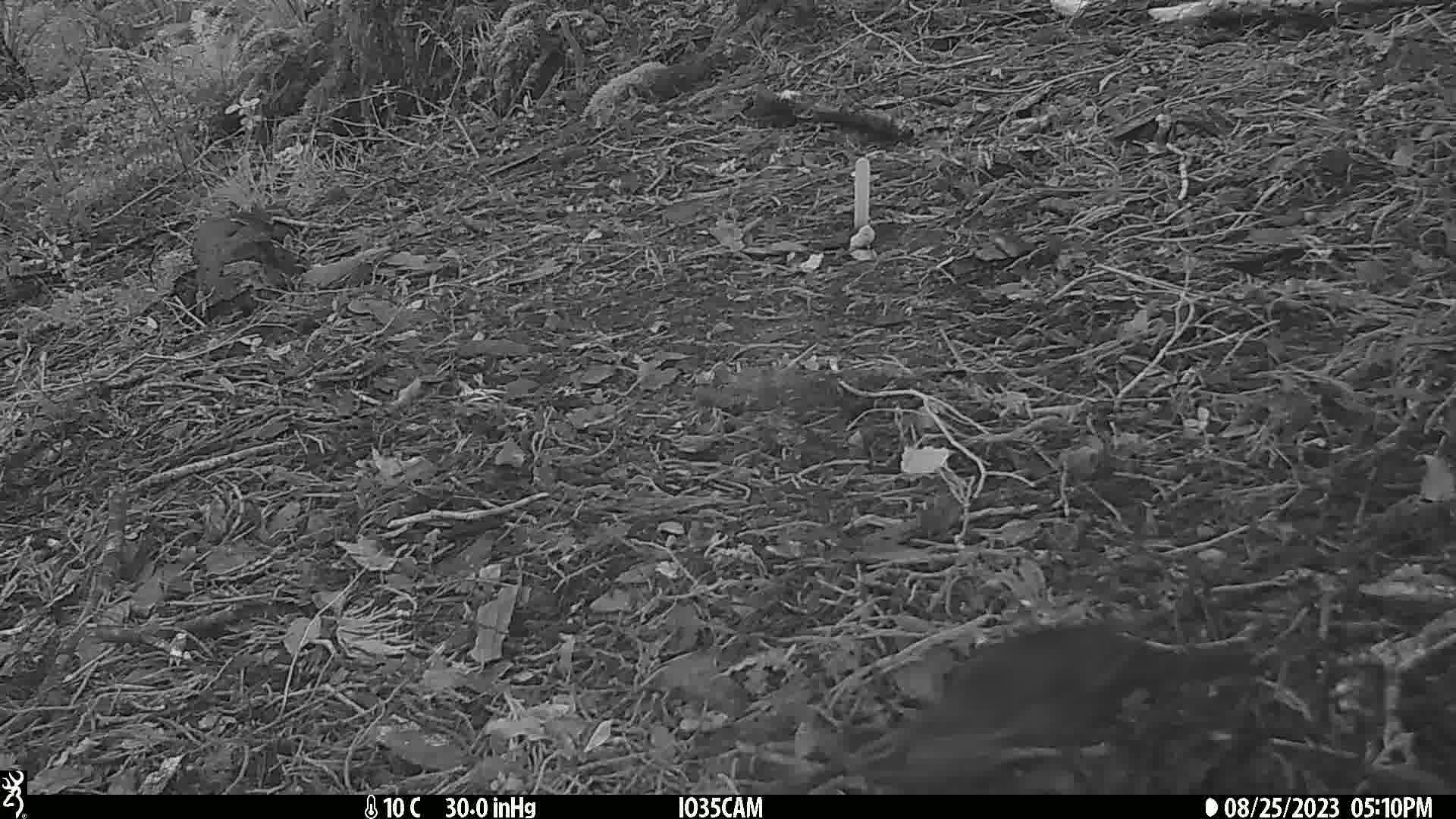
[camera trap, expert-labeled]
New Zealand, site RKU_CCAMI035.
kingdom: Animalia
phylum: Chordata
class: Aves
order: Passeriformes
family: Turdidae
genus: Turdus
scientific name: Turdus merula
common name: eurasian blackbird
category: blackbird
Blackbird (eurasian blackbird) (Turdus merula).